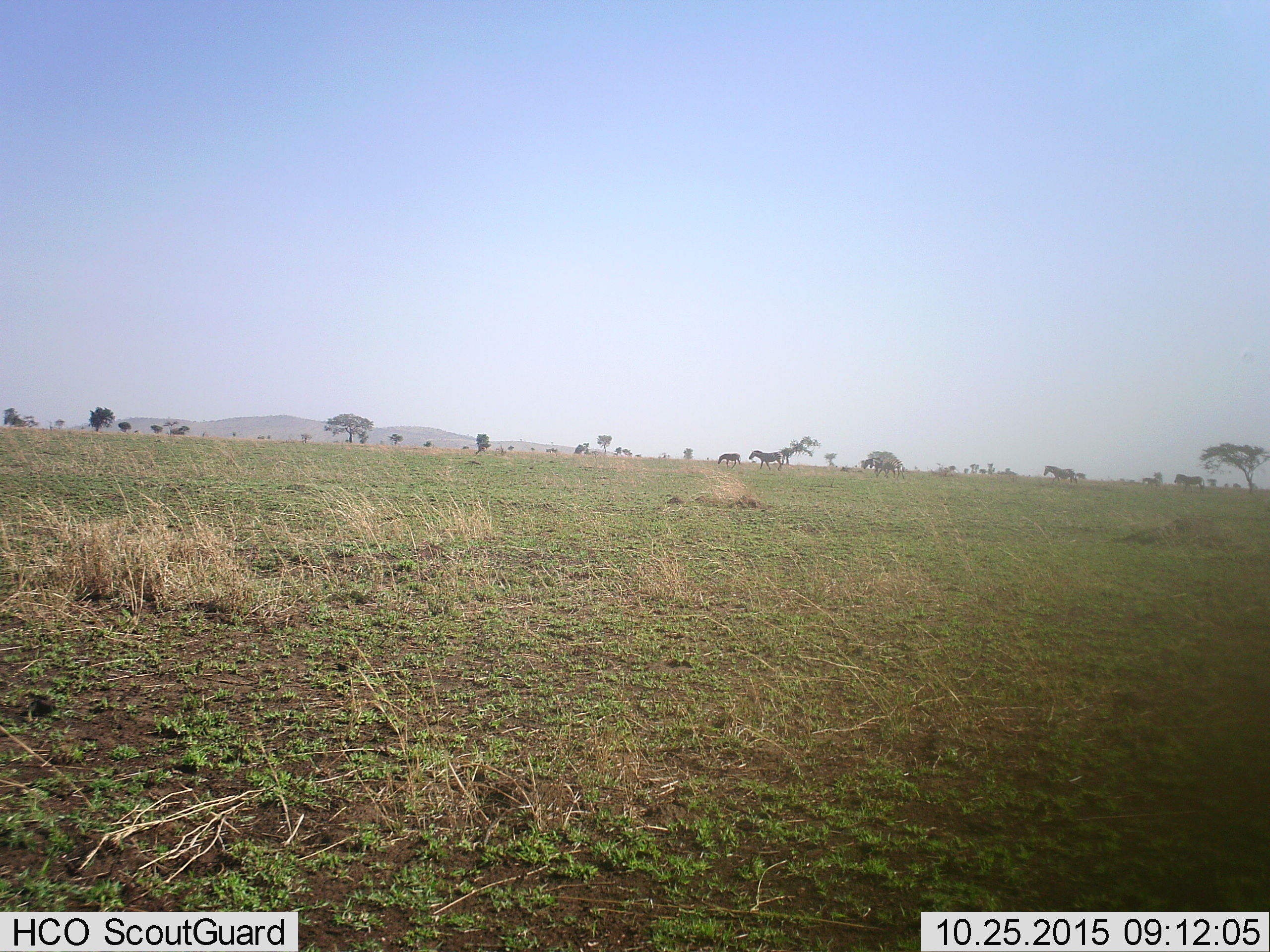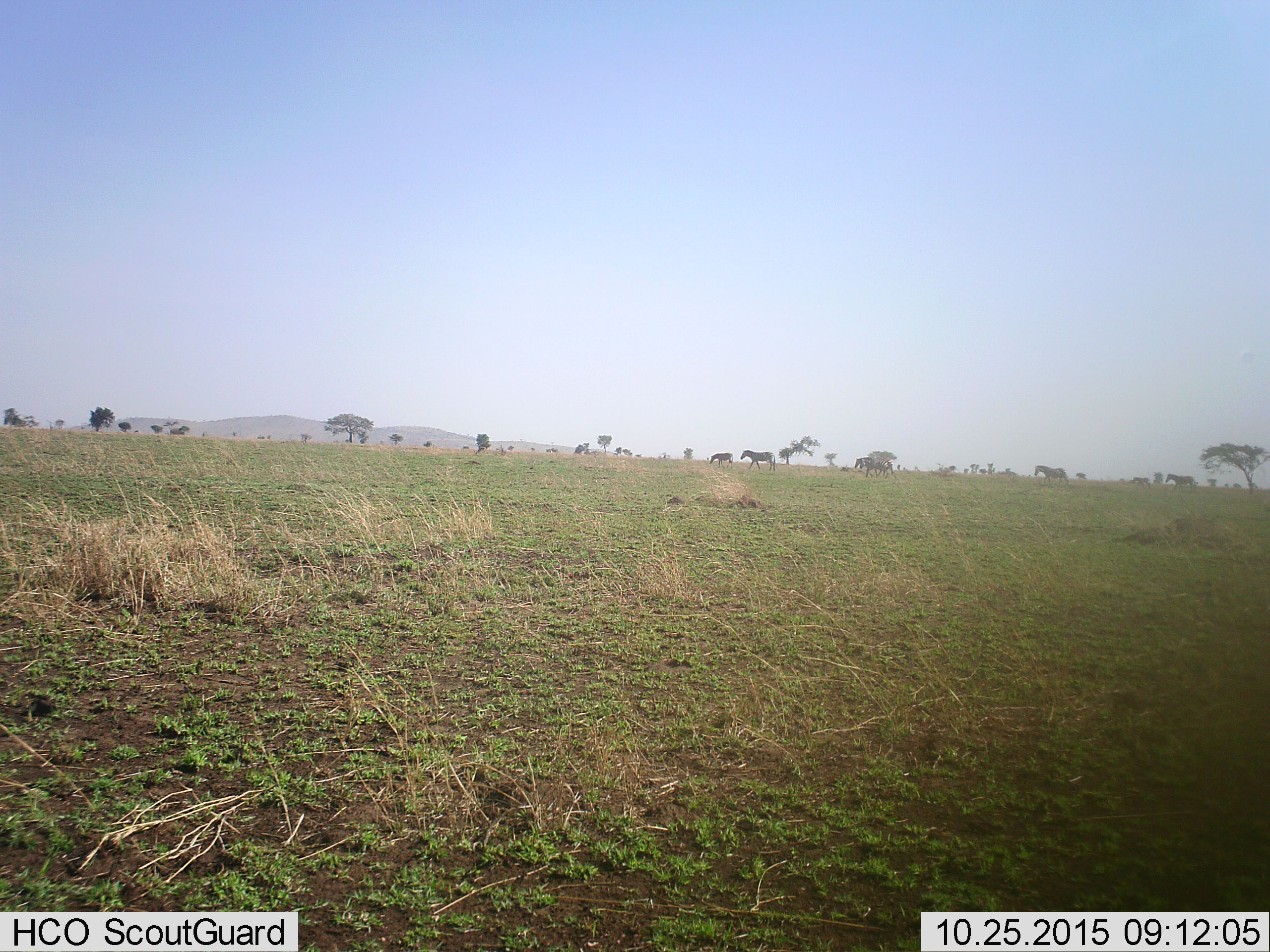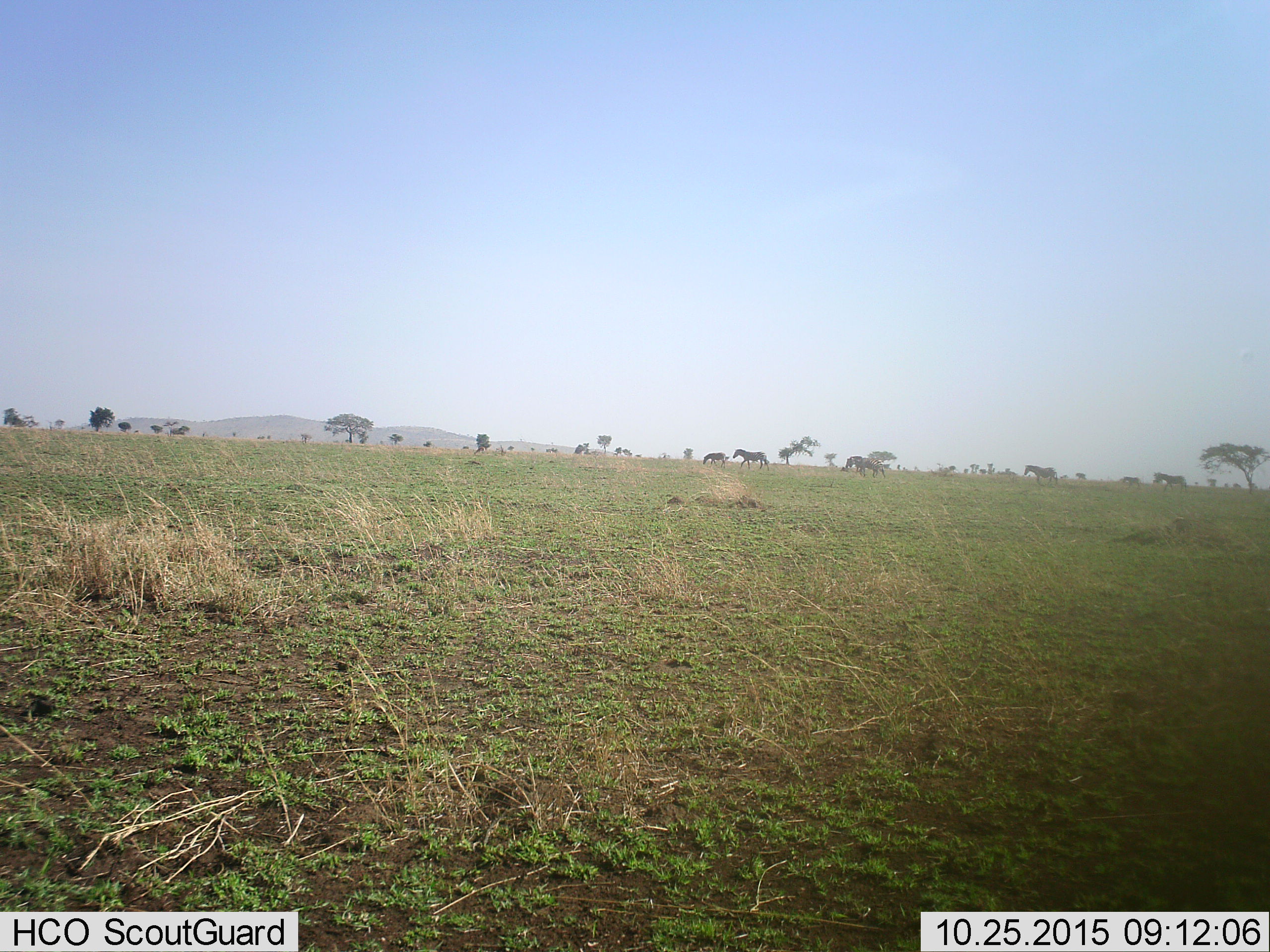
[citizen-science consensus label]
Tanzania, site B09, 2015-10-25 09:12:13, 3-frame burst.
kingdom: Animalia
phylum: Chordata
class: Mammalia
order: Perissodactyla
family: Equidae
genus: Equus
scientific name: Equus quagga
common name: plains zebra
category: zebra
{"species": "zebra (plains zebra) (Equus quagga)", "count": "7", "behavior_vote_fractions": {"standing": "11%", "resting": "6%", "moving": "94%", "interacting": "6%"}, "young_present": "22%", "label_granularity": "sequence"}